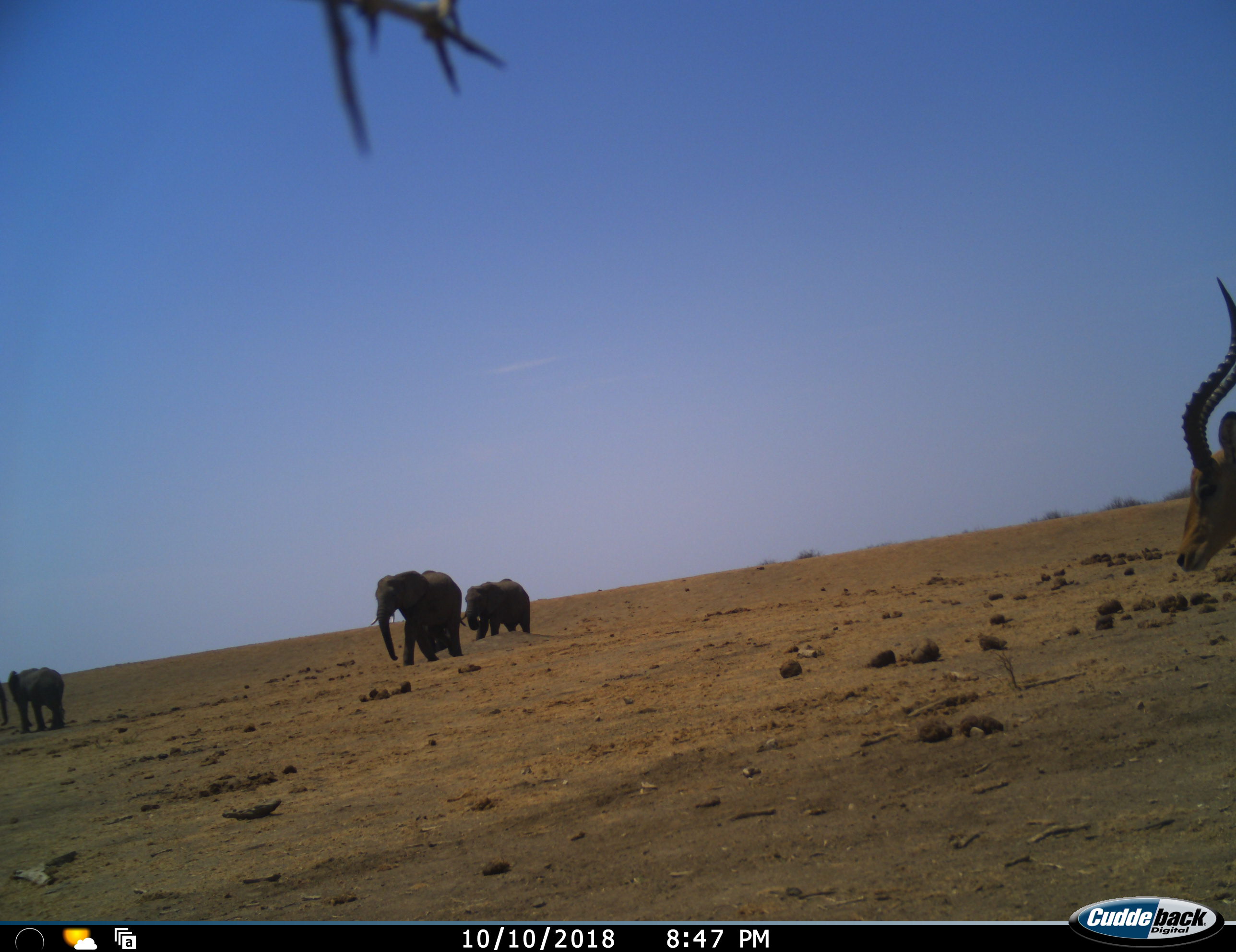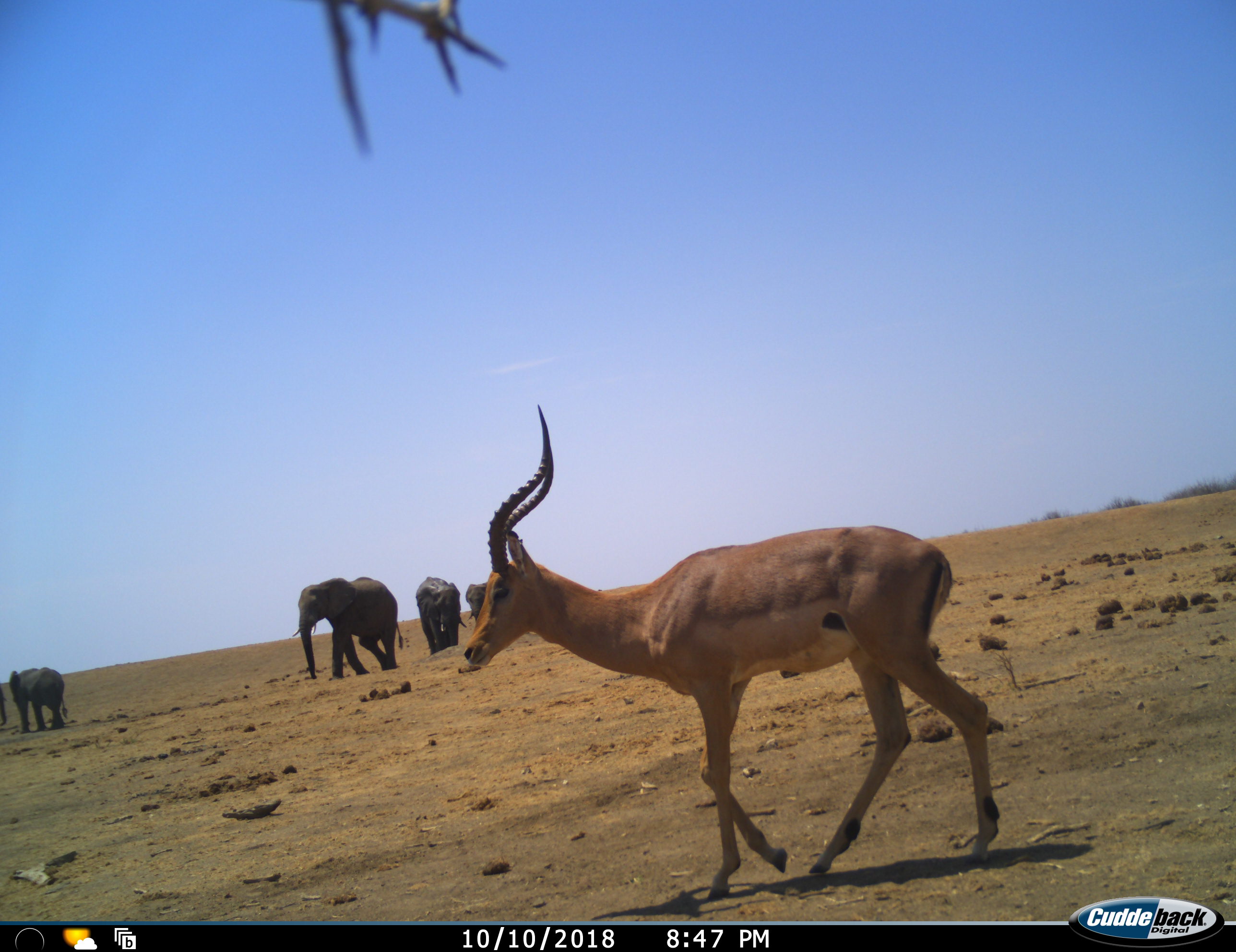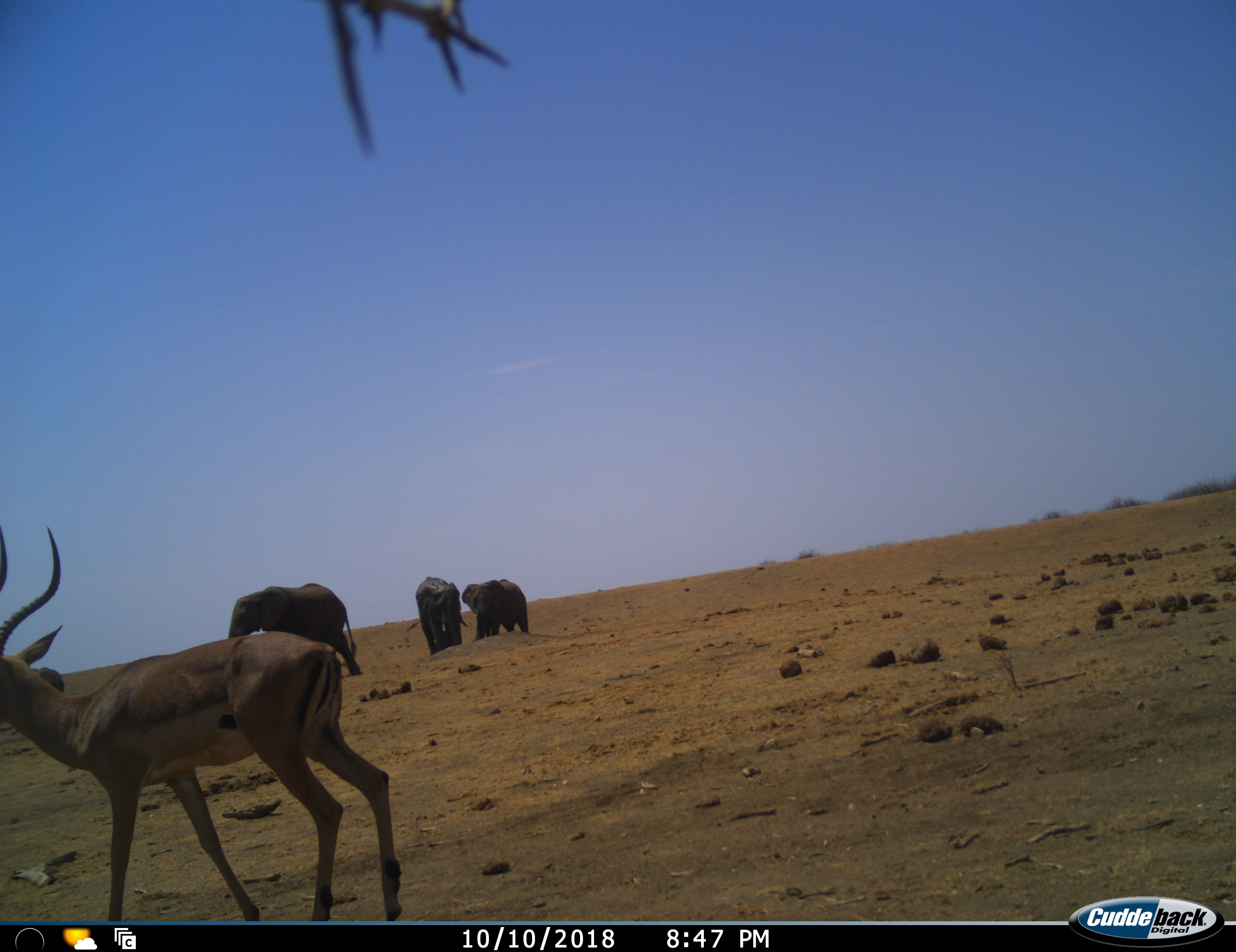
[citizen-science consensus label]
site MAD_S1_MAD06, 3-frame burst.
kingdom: Animalia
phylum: Chordata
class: Mammalia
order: Proboscidea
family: Elephantidae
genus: Loxodonta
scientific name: Loxodonta africana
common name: african bush elephant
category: elephant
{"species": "elephant (african bush elephant) (Loxodonta africana)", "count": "5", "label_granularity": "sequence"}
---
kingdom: Animalia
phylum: Chordata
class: Mammalia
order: Artiodactyla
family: Bovidae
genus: Aepyceros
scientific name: Aepyceros melampus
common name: impala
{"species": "impala (Aepyceros melampus)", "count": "1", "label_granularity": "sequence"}